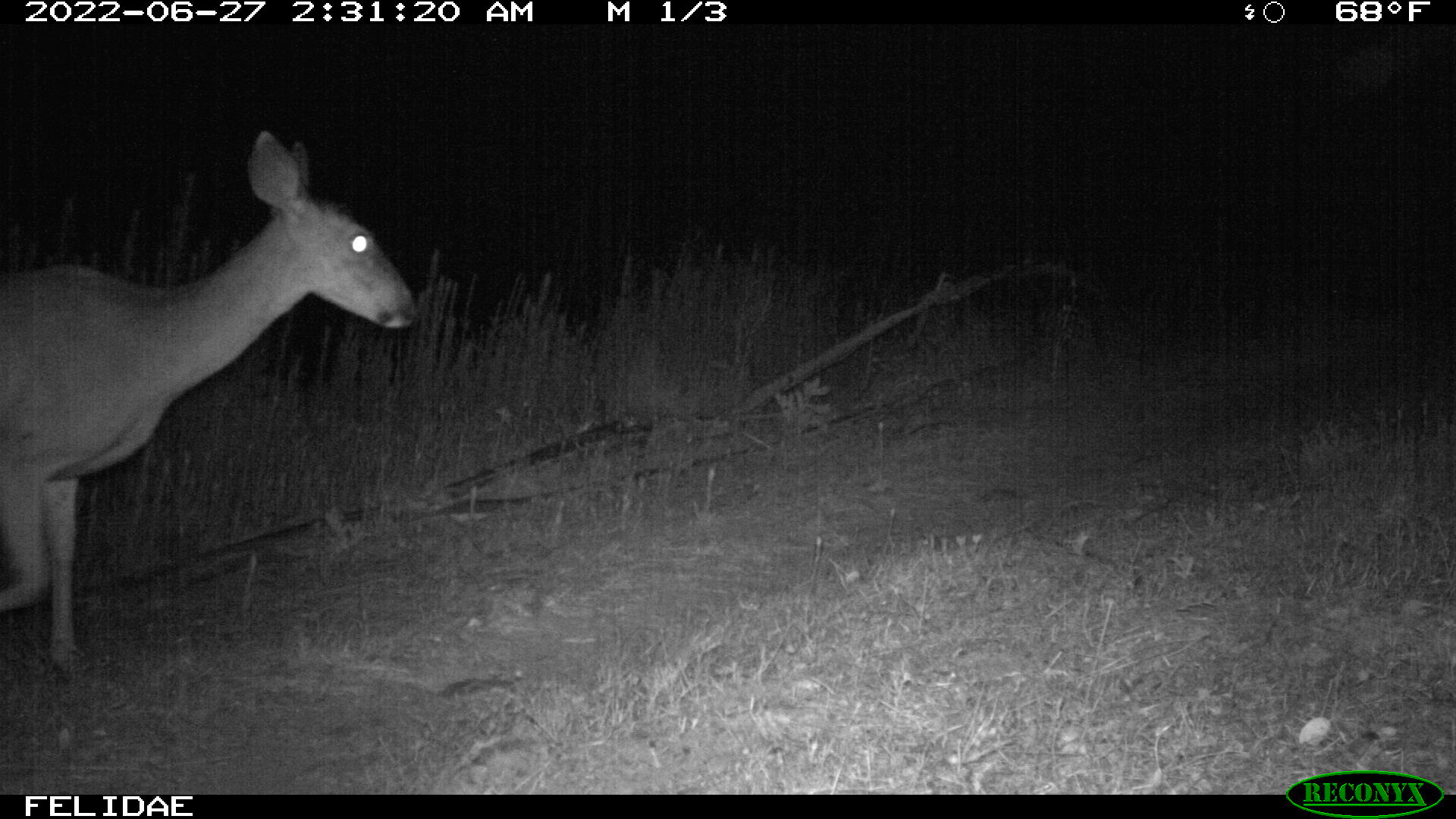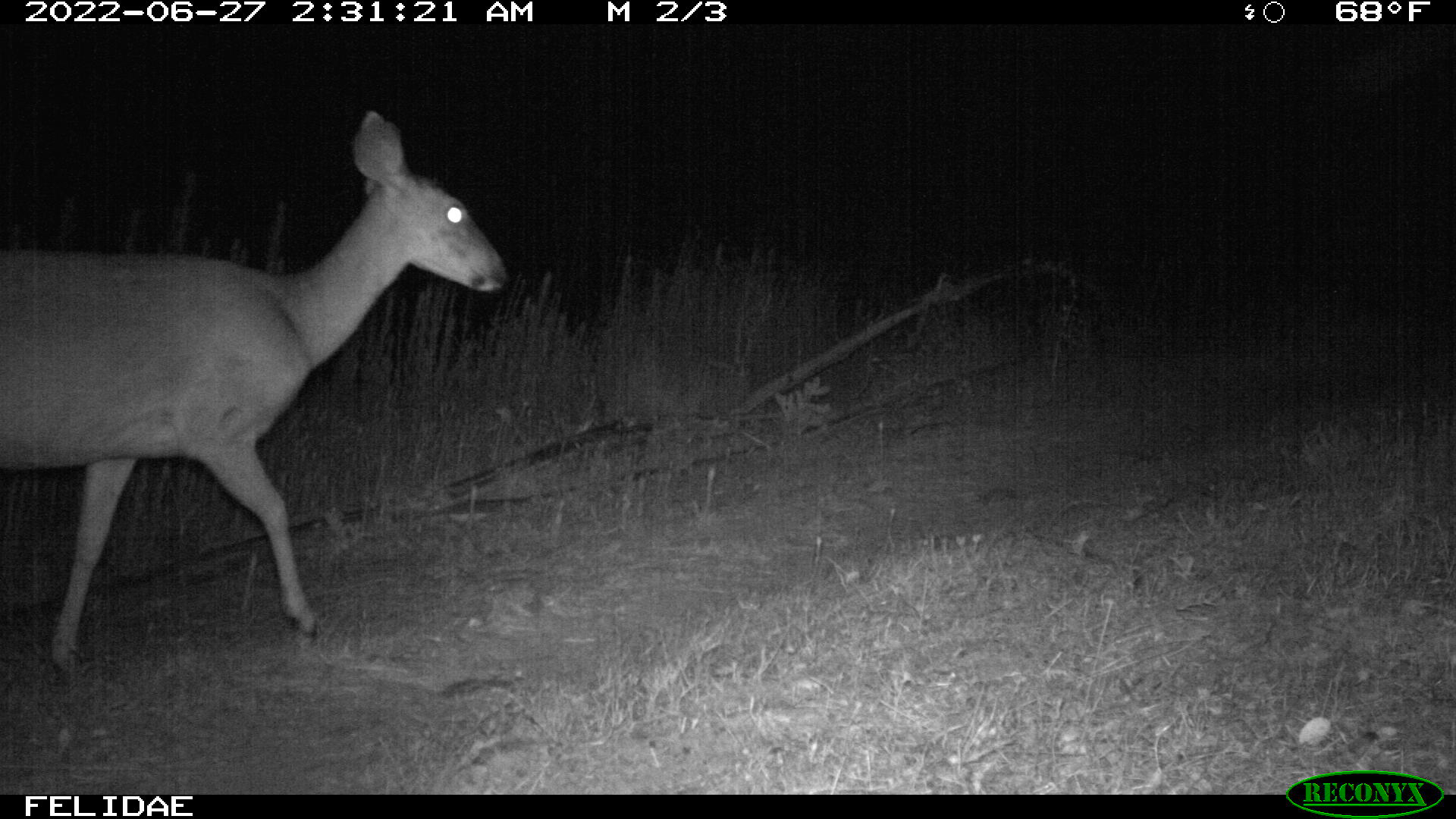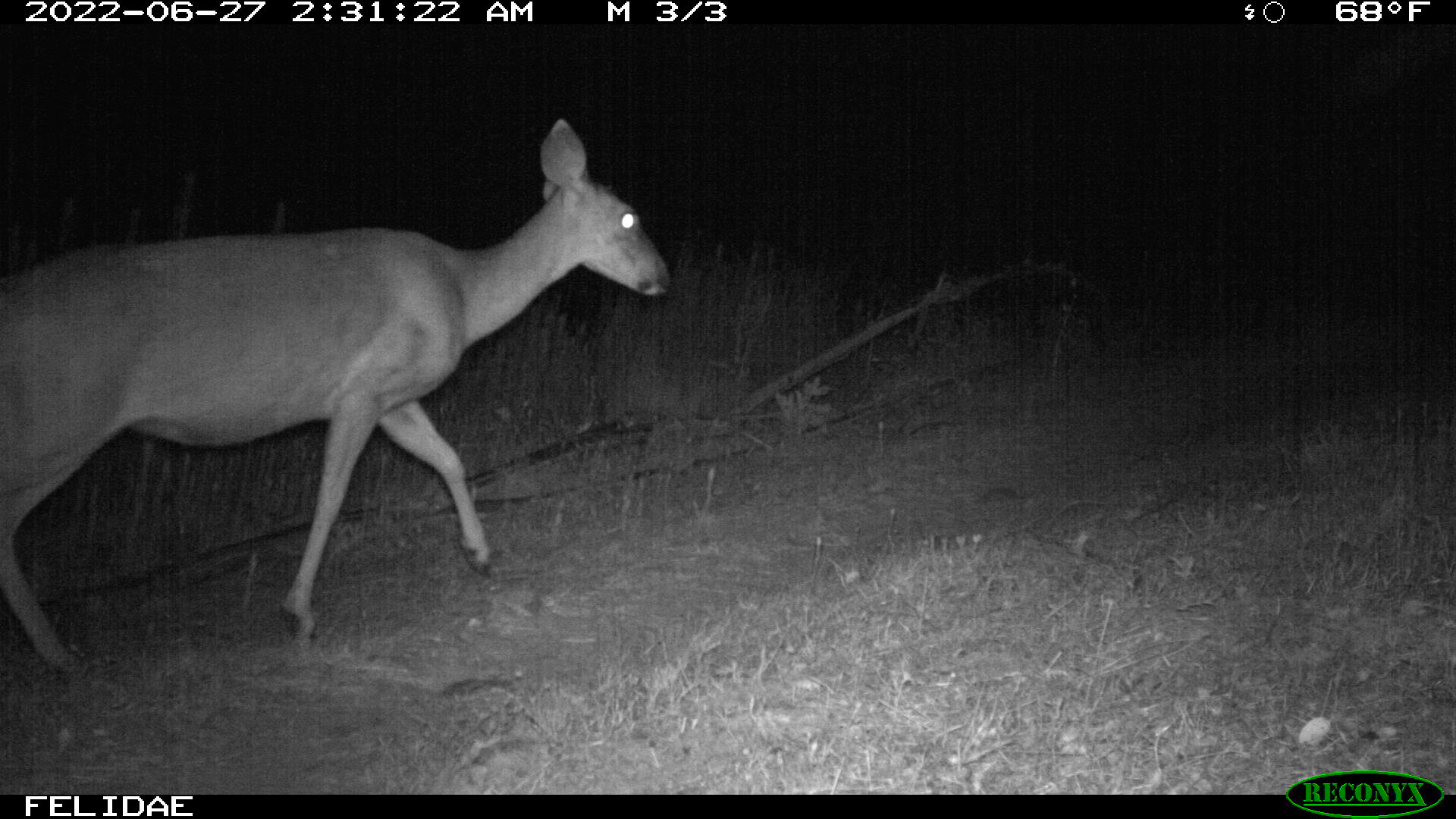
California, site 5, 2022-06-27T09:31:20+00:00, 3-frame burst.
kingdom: Animalia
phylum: Chordata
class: Mammalia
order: Artiodactyla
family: Cervidae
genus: Odocoileus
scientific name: Odocoileus hemionus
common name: mule deer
Mule deer (Odocoileus hemionus).